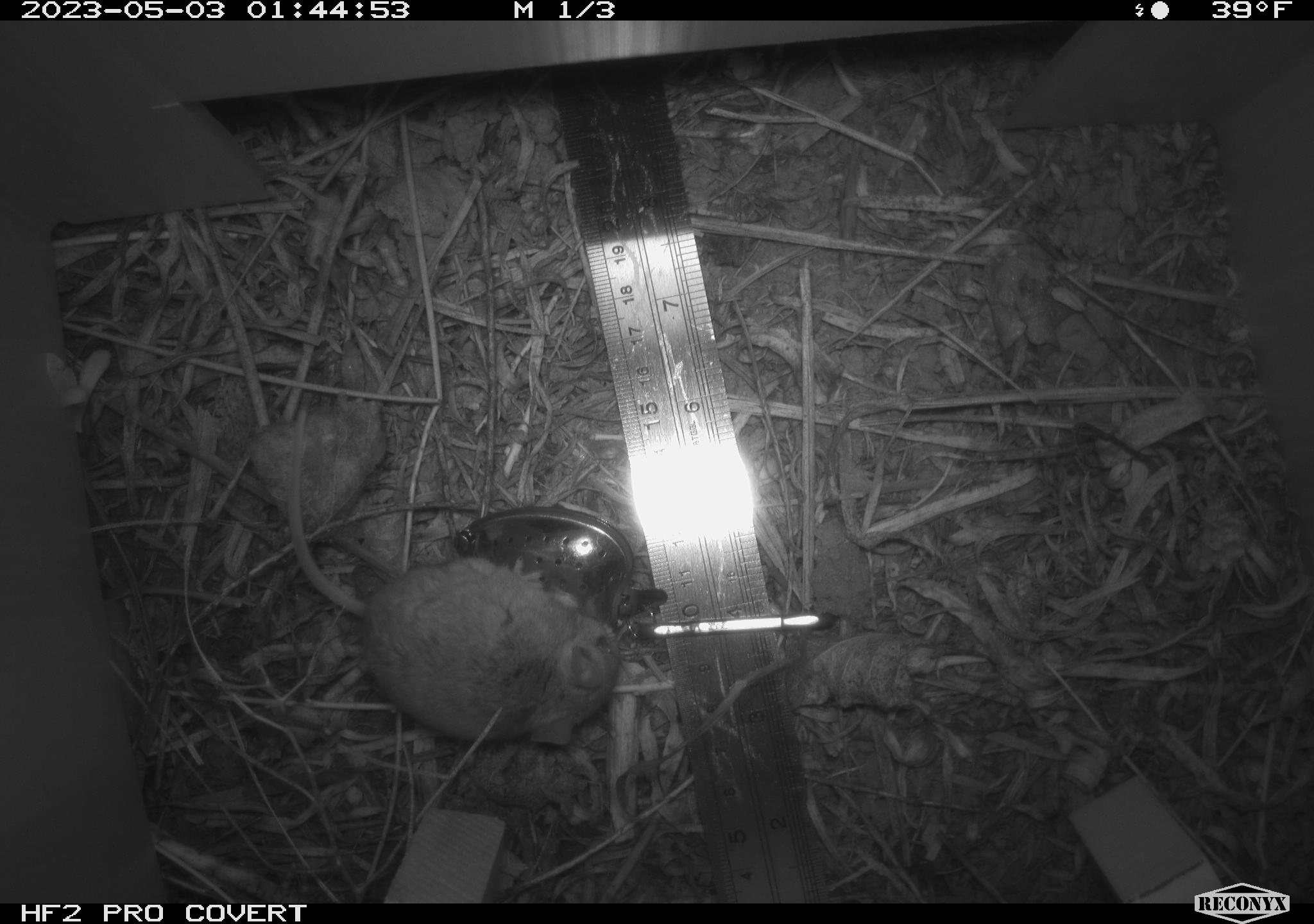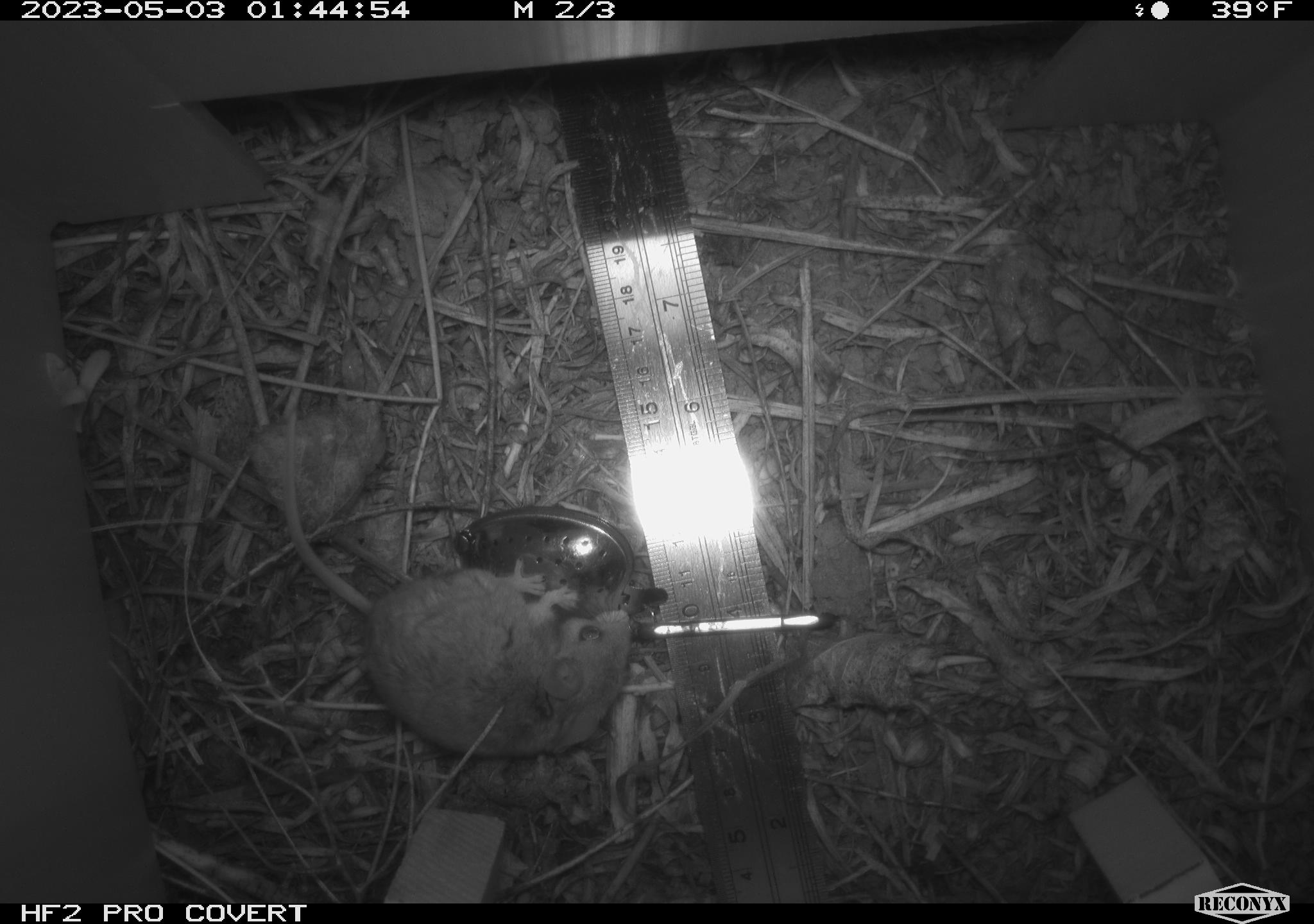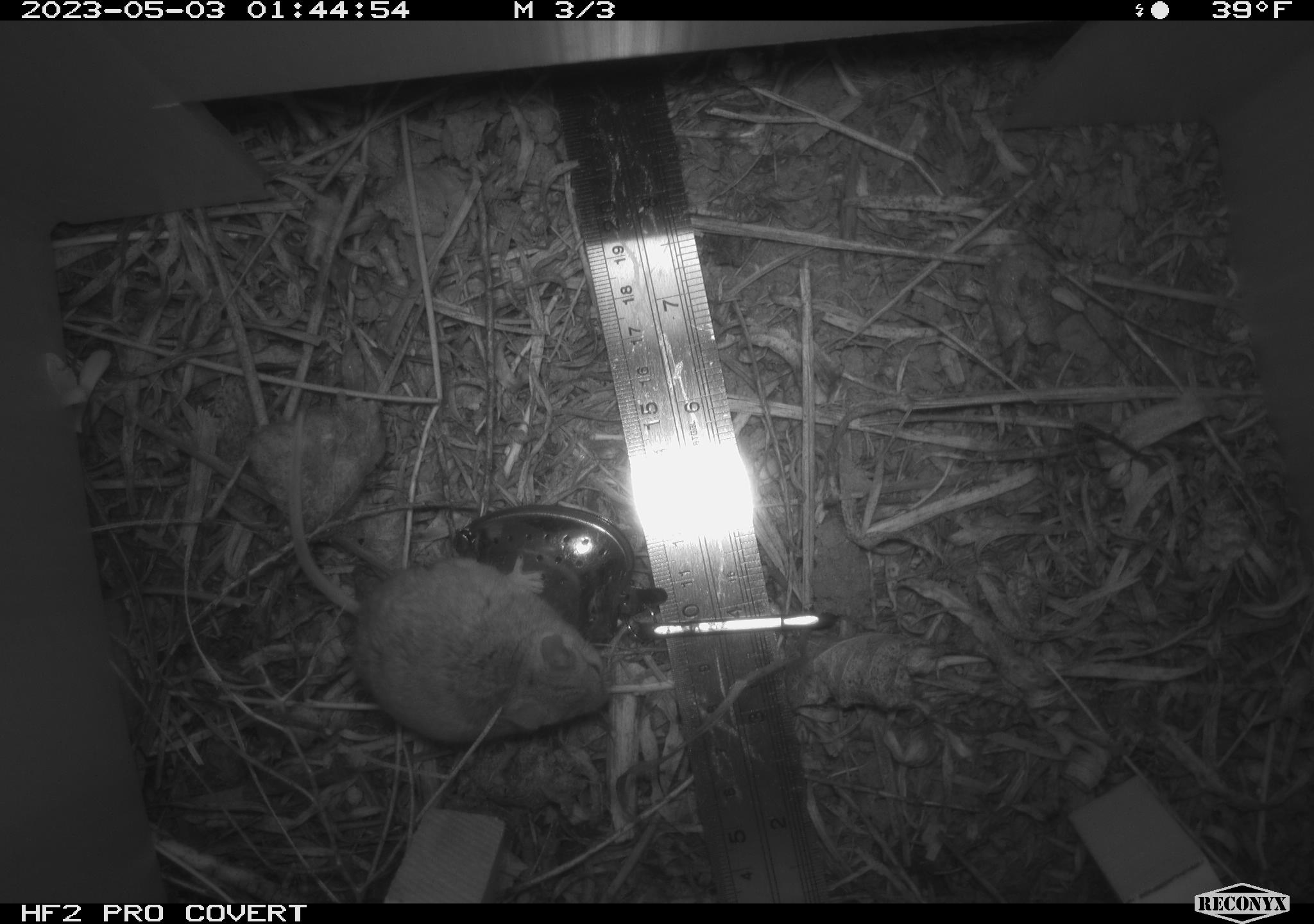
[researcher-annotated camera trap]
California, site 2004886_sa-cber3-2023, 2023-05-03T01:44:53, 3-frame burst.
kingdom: Animalia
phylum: Chordata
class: Mammalia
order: Rodentia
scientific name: Rodentia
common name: mouse species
Mouse species (Rodentia).